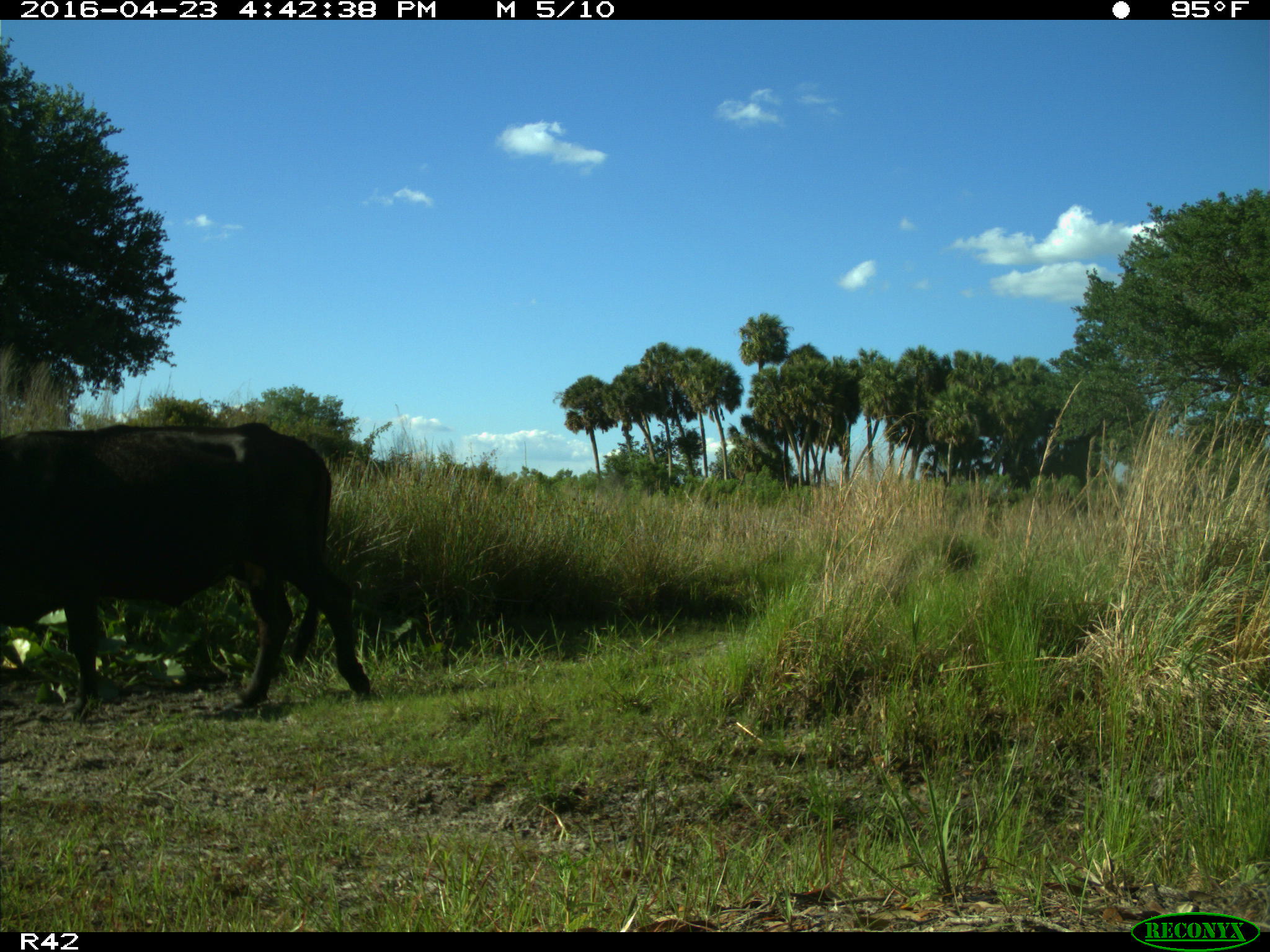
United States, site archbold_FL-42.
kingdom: Animalia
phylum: Chordata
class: Mammalia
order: Artiodactyla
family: Bovidae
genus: Bos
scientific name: Bos taurus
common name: domestic cow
Bos taurus (domestic cow).